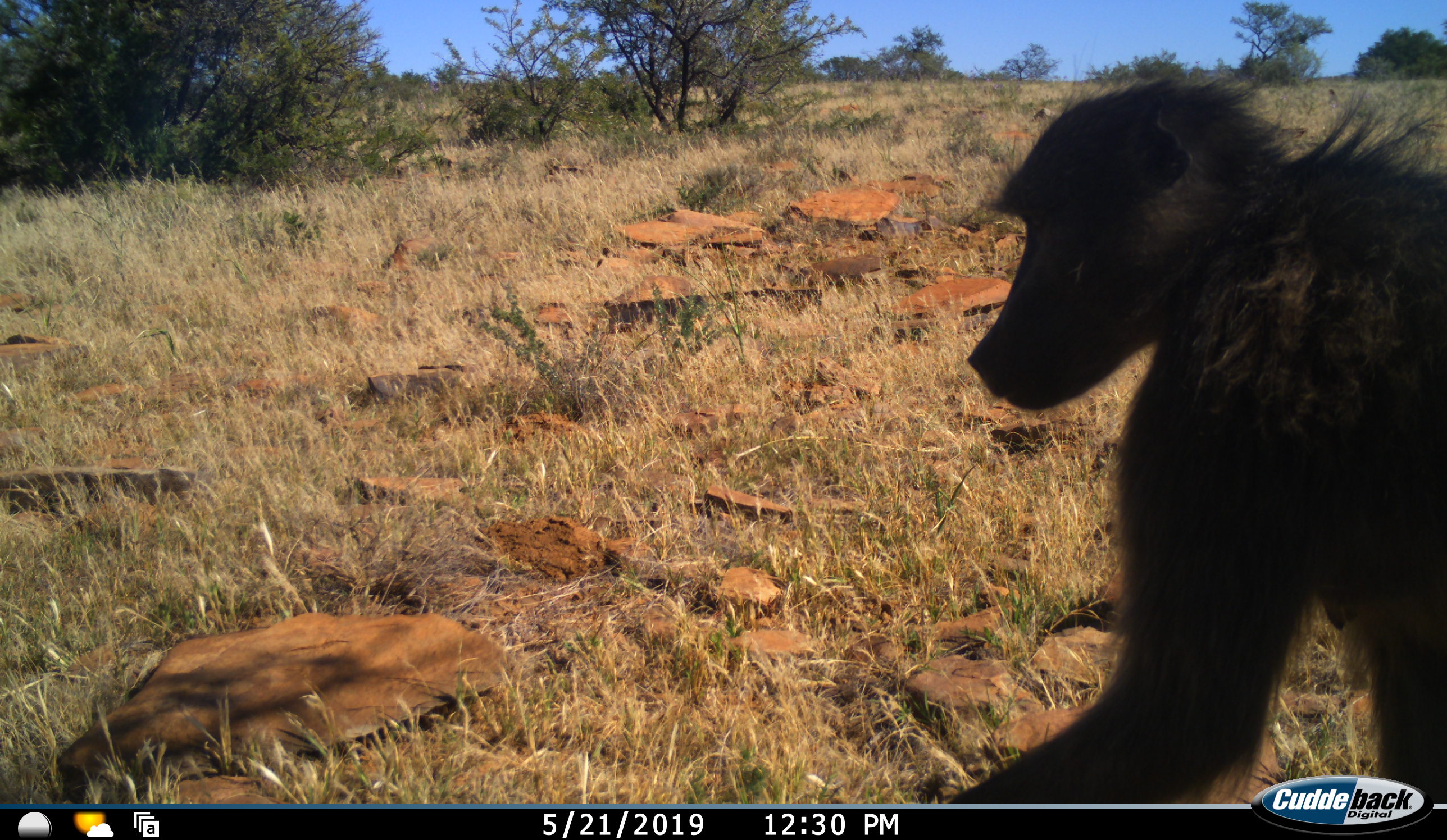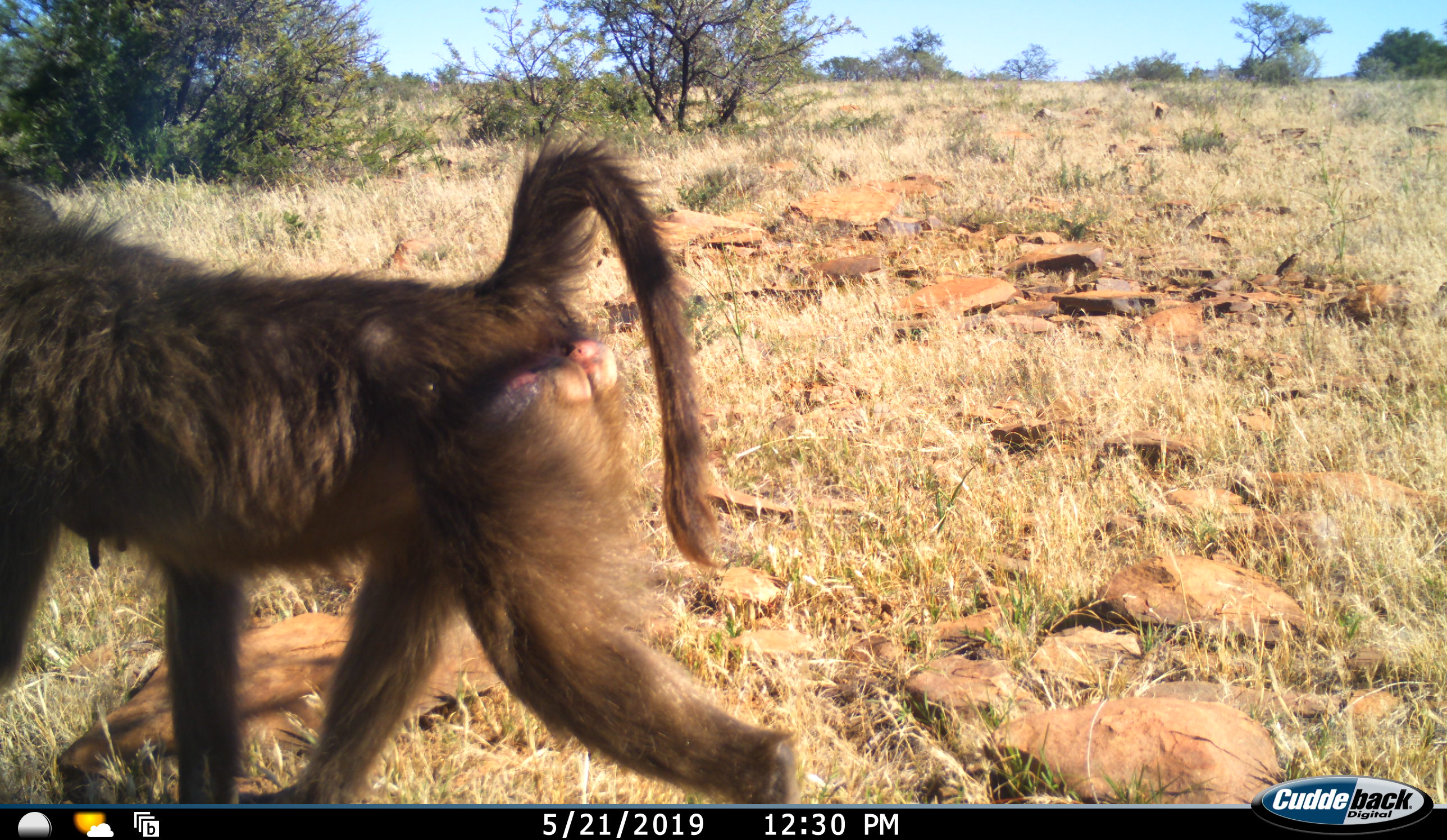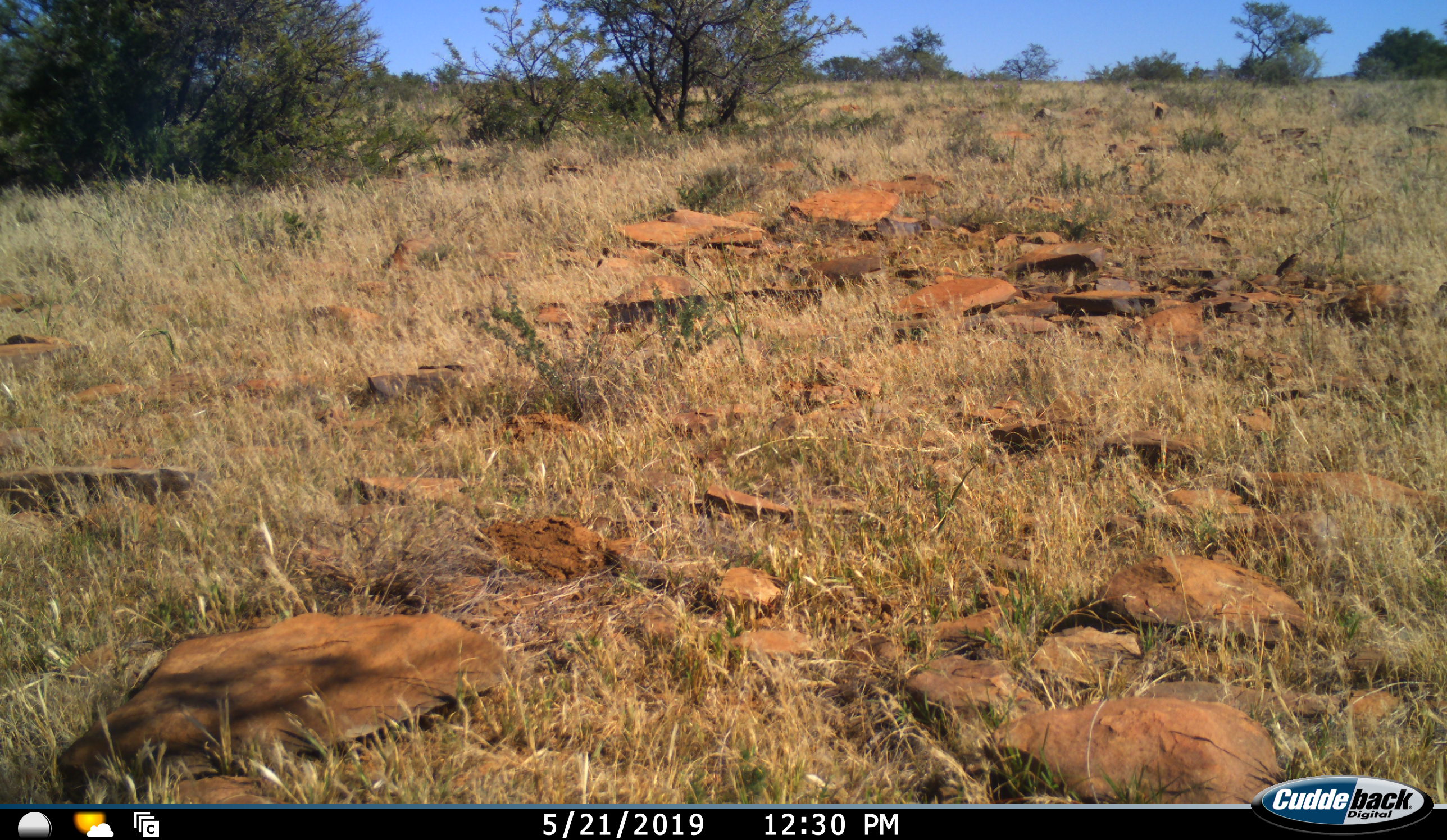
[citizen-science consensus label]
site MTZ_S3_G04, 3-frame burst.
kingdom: Animalia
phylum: Chordata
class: Mammalia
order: Primates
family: Cercopithecidae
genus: Papio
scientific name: Papio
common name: baboon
Baboon (Papio), count 1. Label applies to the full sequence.